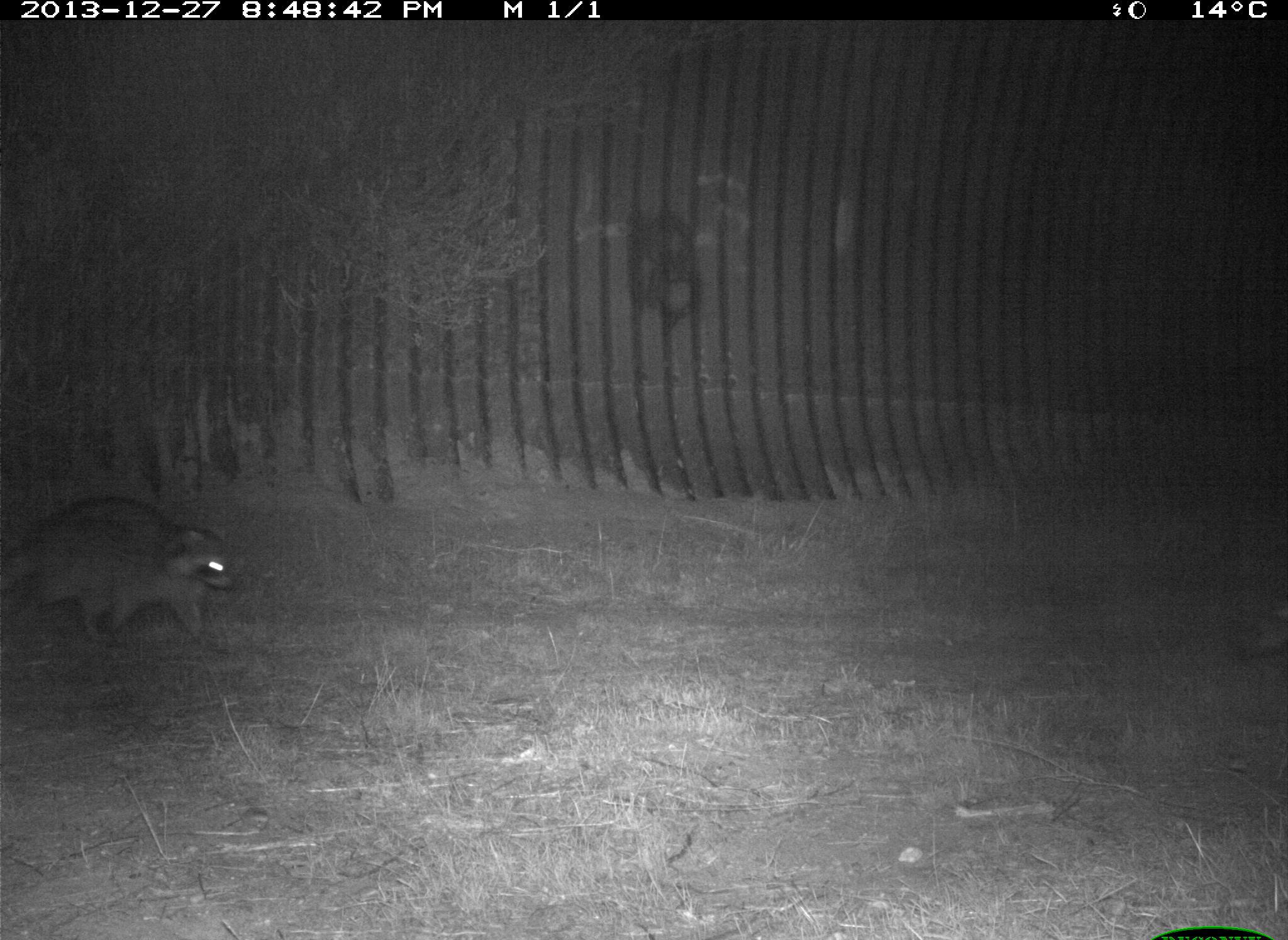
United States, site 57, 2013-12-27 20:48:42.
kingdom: Animalia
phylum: Chordata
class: Mammalia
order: Carnivora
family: Procyonidae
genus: Procyon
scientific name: Procyon lotor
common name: raccoon